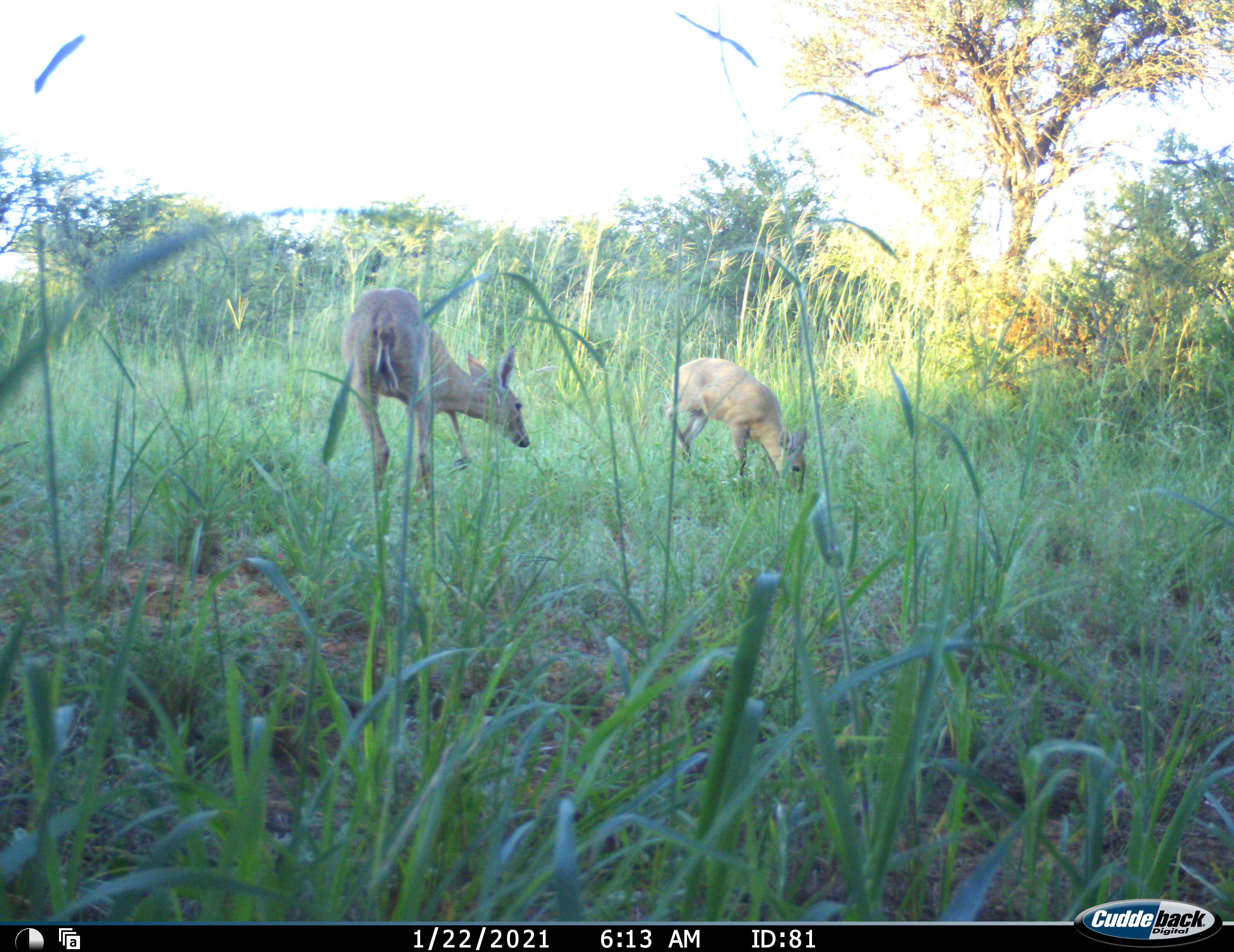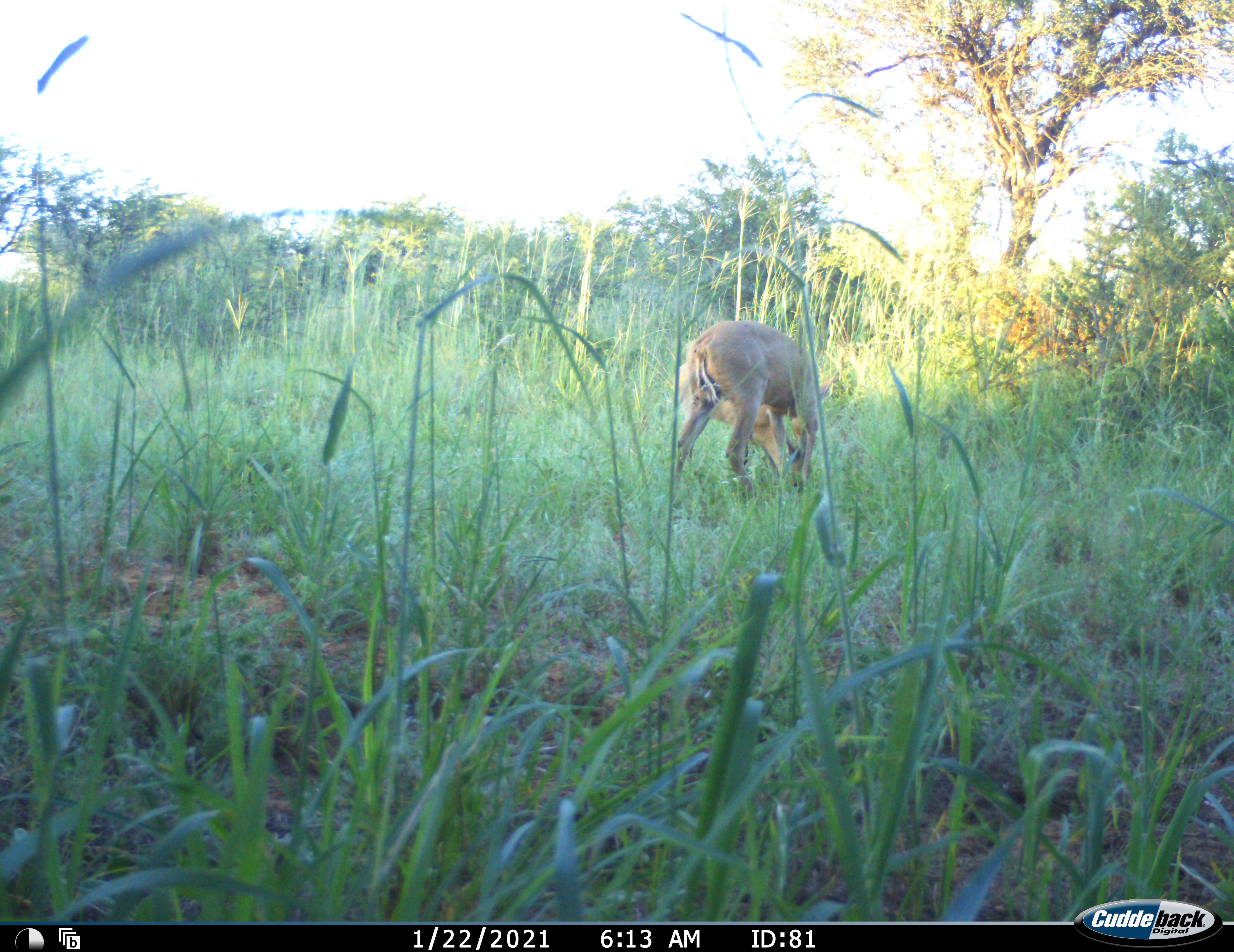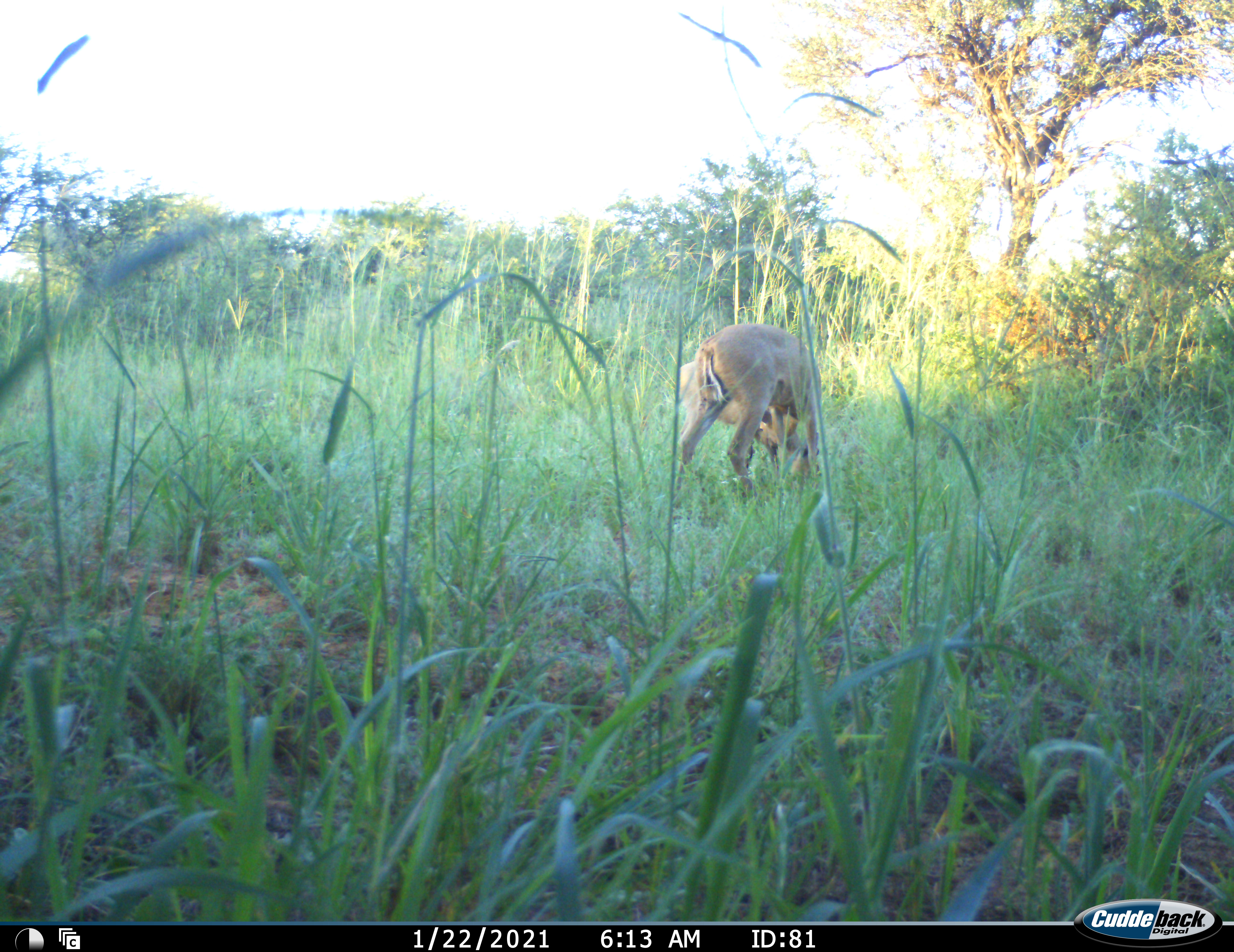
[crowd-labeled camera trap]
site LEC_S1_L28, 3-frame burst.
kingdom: Animalia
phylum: Chordata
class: Mammalia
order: Artiodactyla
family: Bovidae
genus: Sylvicapra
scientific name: Sylvicapra grimmia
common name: common duiker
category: duikercommongrey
Duikercommongrey (common duiker) (Sylvicapra grimmia), count 2. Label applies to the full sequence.